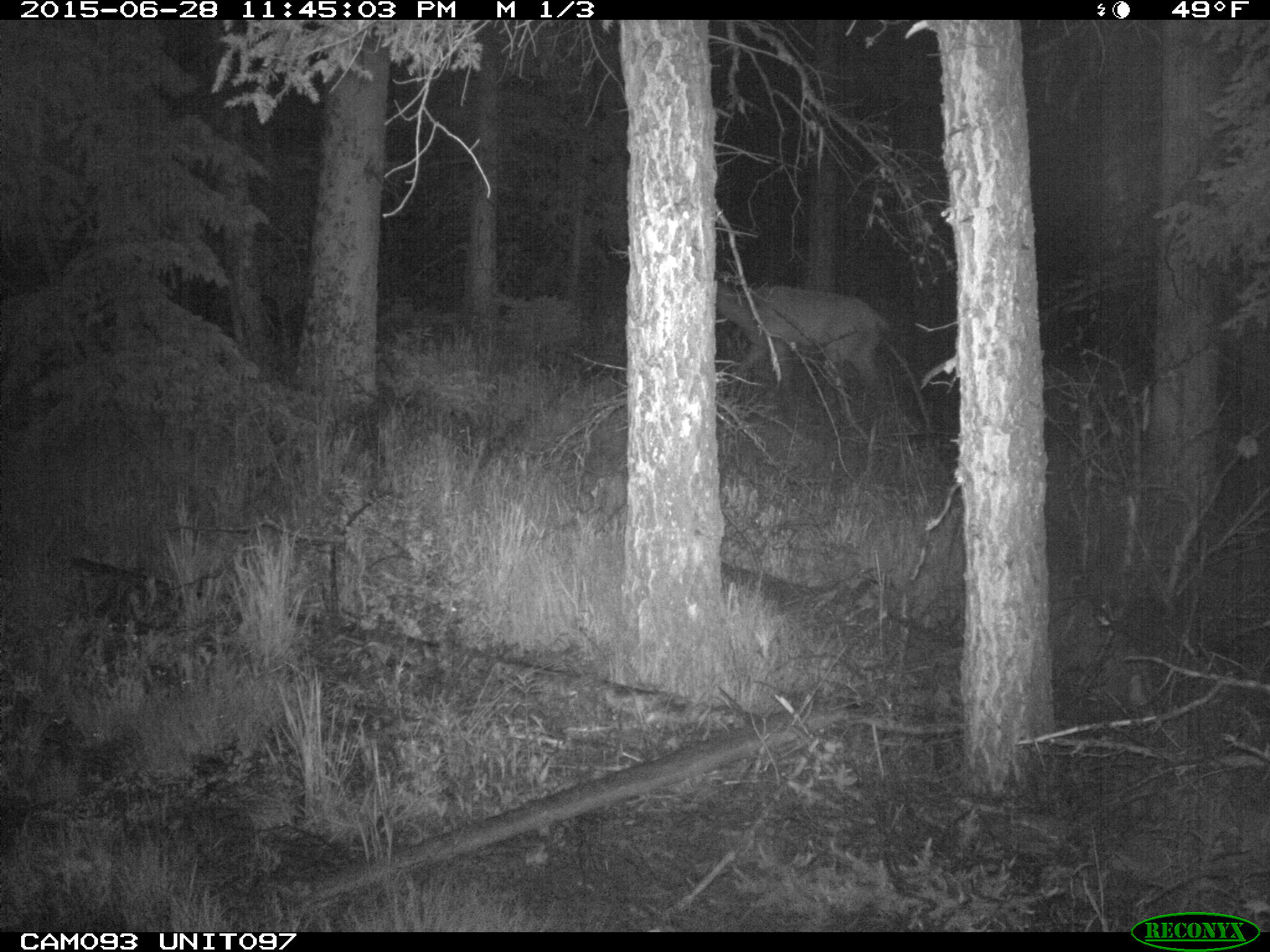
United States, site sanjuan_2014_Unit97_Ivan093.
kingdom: Animalia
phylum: Chordata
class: Mammalia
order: Artiodactyla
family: Cervidae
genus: Cervus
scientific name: Cervus elaphus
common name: red deer